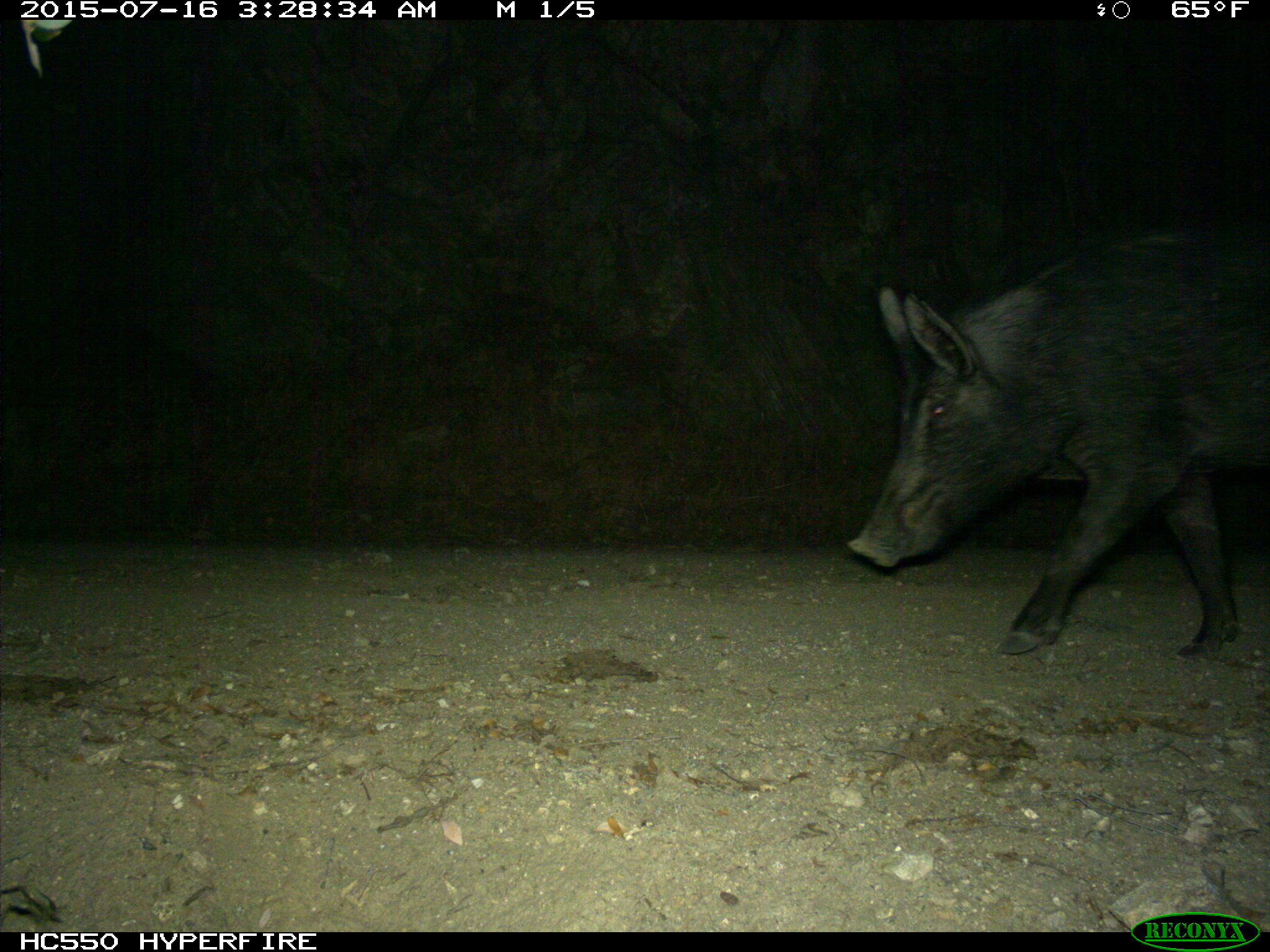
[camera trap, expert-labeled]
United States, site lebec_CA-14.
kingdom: Animalia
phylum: Chordata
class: Mammalia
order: Artiodactyla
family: Suidae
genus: Sus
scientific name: Sus scrofa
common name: wild boar